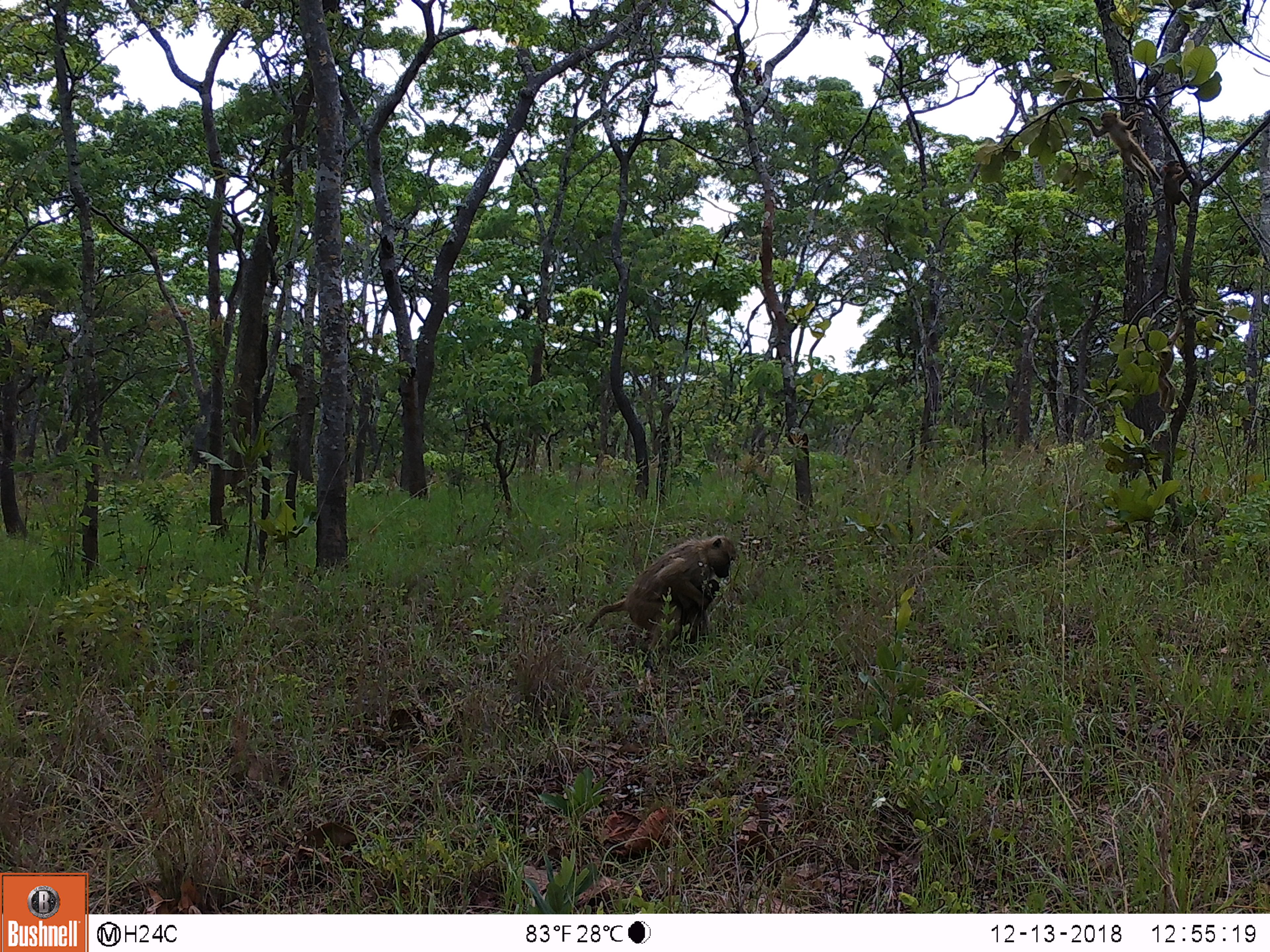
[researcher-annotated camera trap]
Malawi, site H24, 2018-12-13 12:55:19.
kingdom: Animalia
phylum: Chordata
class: Mammalia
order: Primates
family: Cercopithecidae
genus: Papio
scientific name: Papio cynocephalus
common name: yellow baboon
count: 3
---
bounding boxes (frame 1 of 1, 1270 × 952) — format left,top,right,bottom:
yellow baboon: 577,533,744,649; 1074,106,1158,185; 1162,153,1190,229